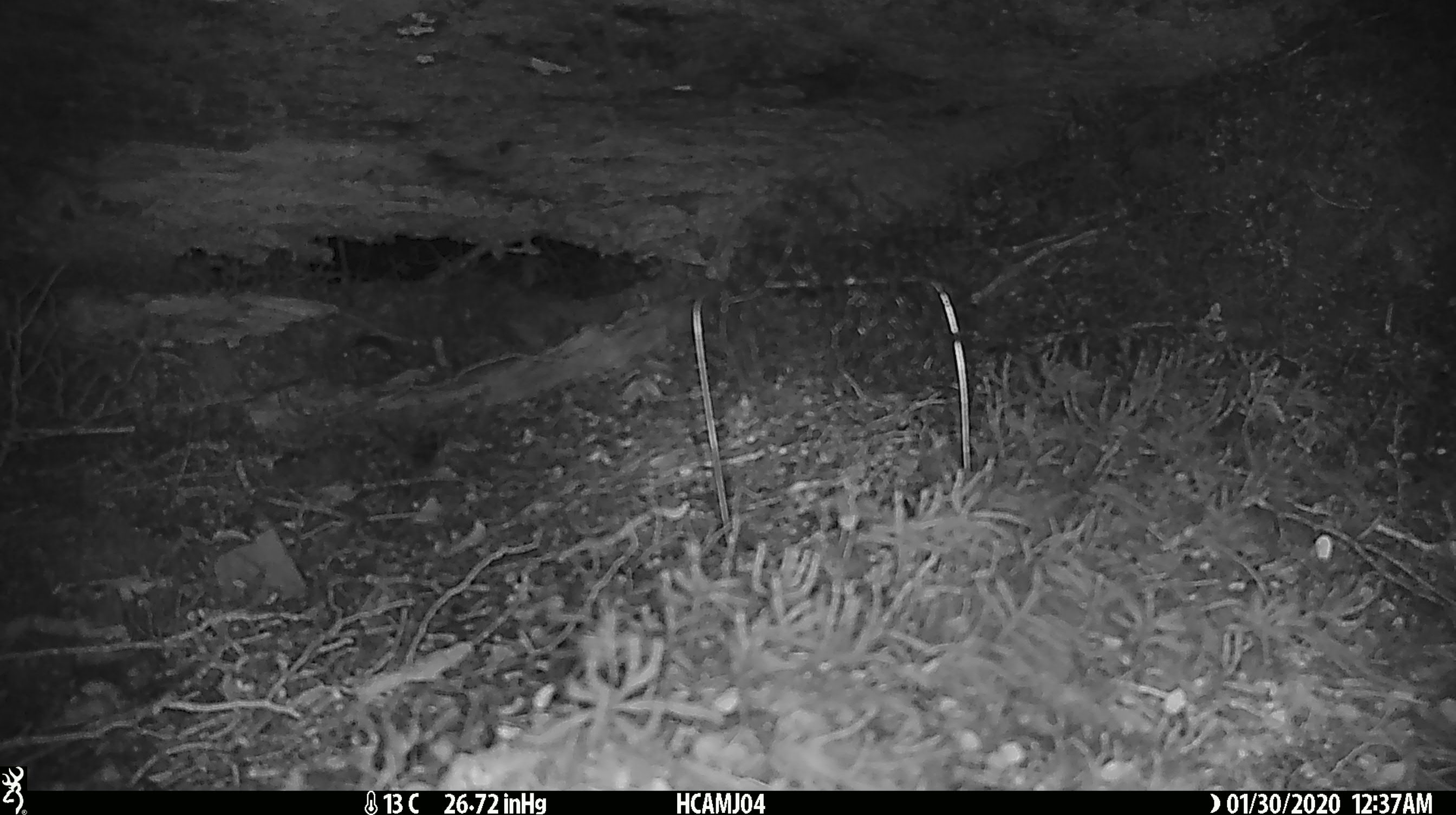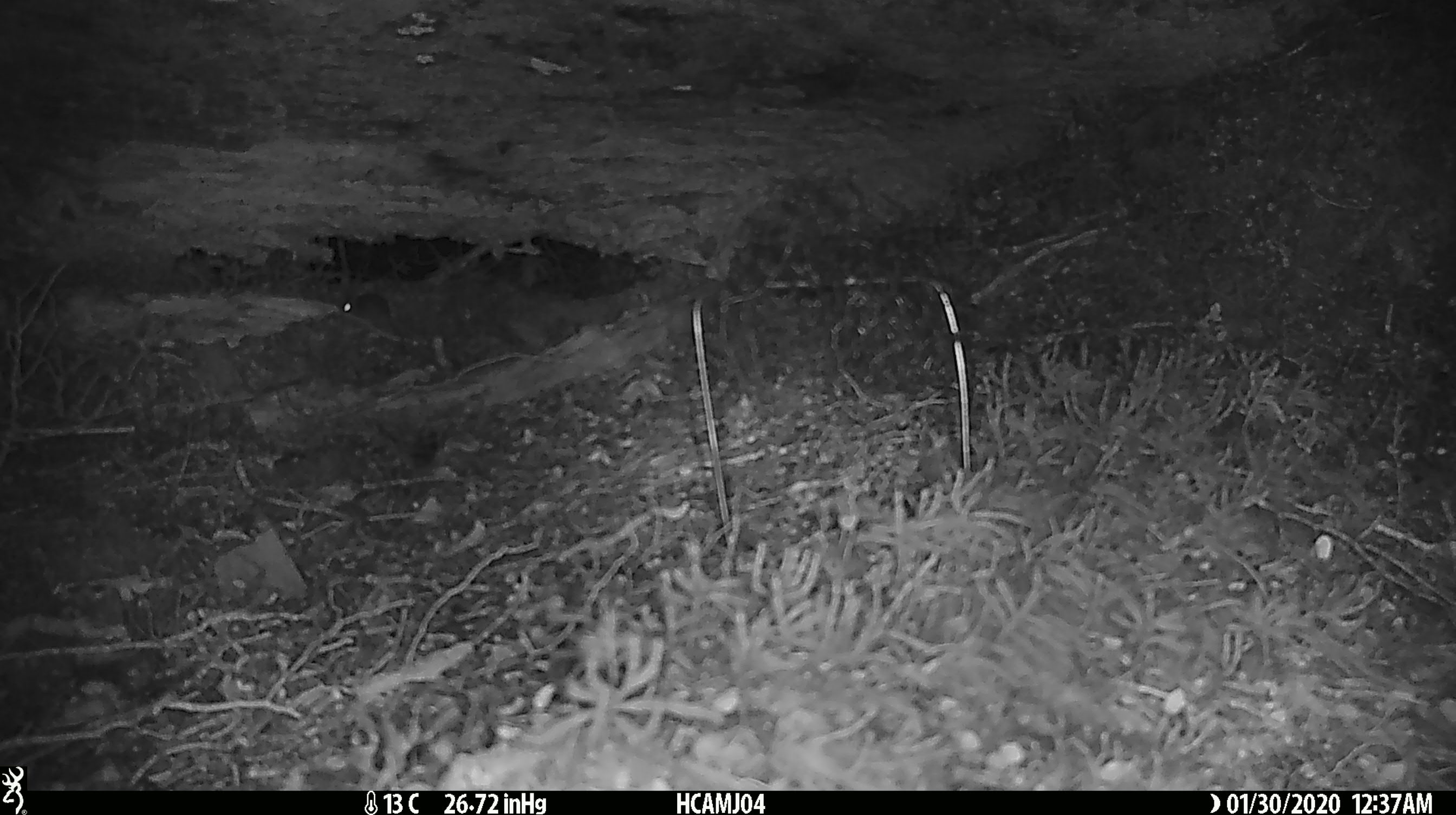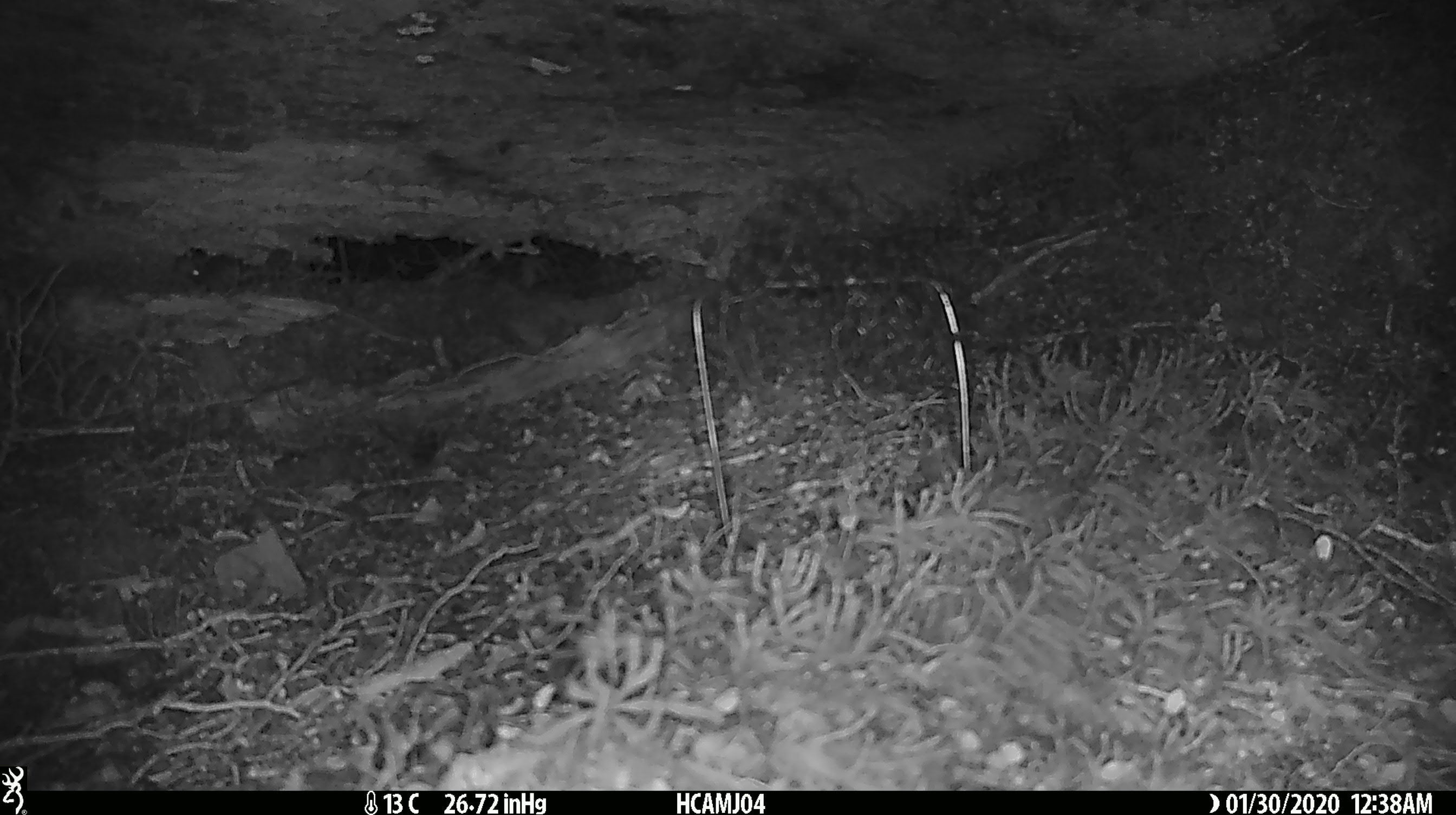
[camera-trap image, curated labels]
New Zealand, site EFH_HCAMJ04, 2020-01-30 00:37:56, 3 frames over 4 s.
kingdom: Animalia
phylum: Chordata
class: Mammalia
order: Rodentia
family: Muridae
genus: Mus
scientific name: Mus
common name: mouse